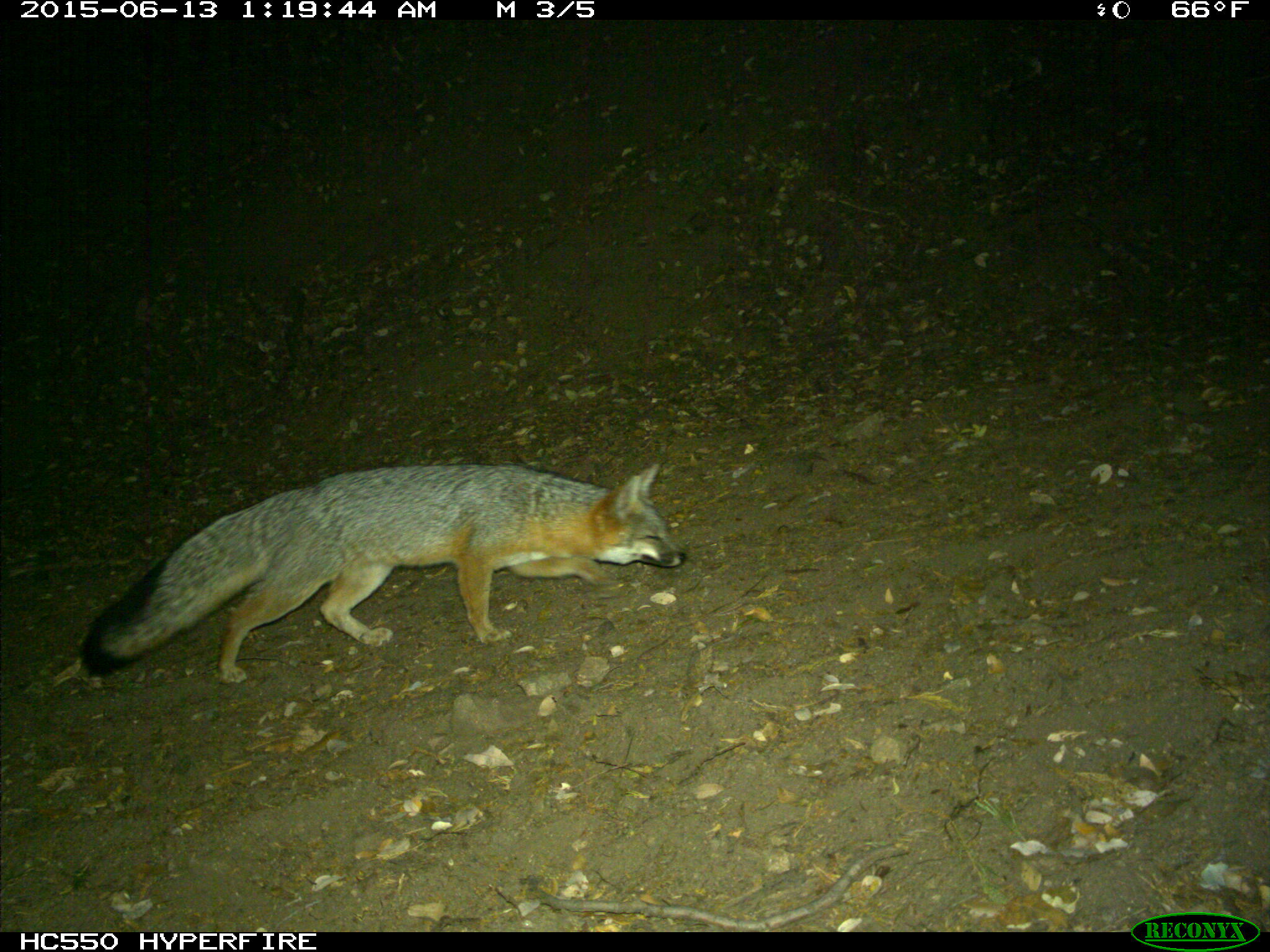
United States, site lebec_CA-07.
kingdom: Animalia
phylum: Chordata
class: Mammalia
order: Carnivora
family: Canidae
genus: Urocyon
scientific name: Urocyon cinereoargenteus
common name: gray fox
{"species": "Urocyon cinereoargenteus (gray fox)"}